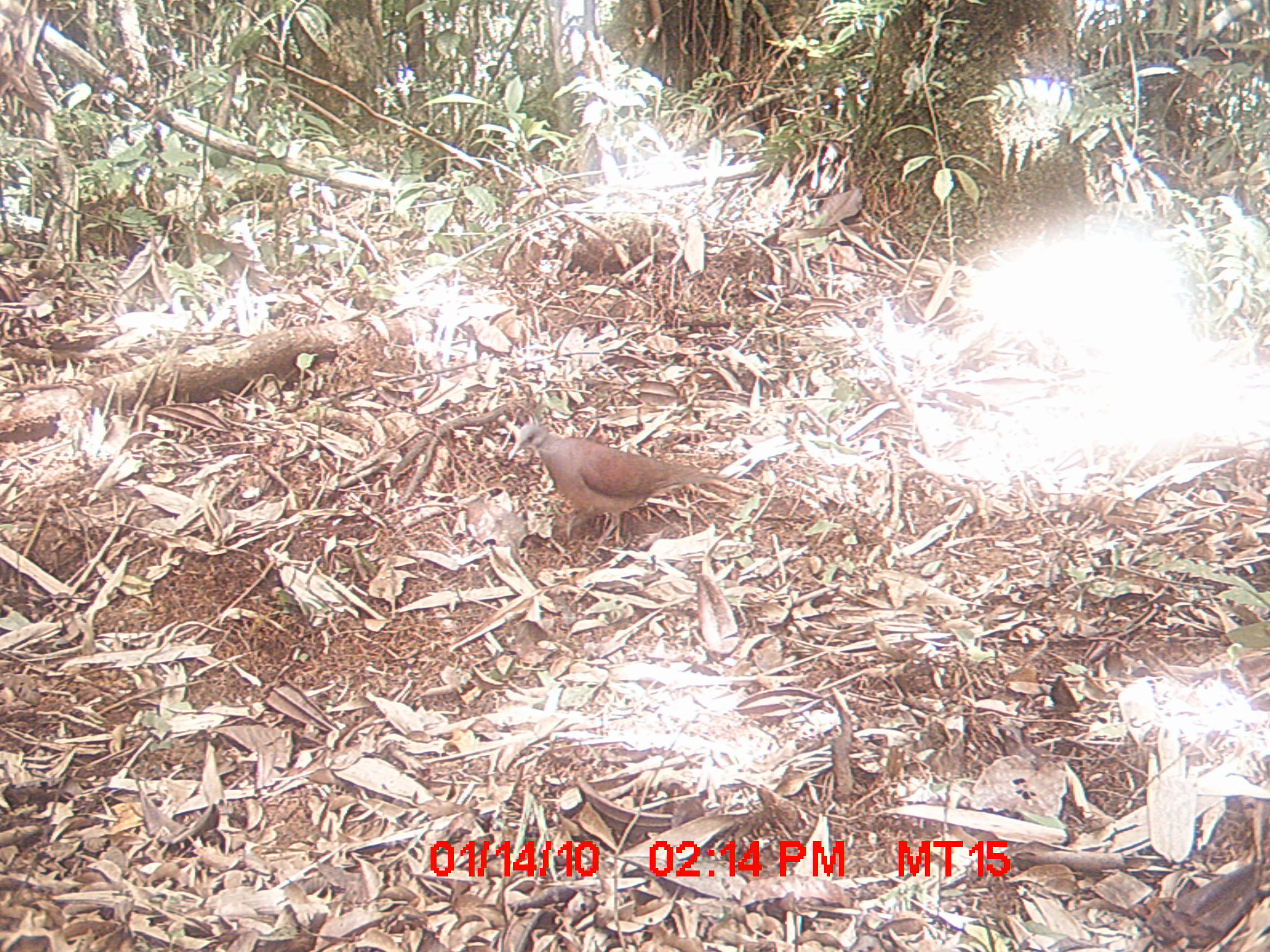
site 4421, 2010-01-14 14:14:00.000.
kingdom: Animalia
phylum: Chordata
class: Aves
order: Columbiformes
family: Columbidae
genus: Streptopelia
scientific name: Streptopelia picturata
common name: malagasy turtle dove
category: nesoenas picturata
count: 1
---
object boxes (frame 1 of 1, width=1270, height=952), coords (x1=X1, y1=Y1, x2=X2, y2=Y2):
nesoenas picturata: (x1=508, y1=424, x2=731, y2=555)